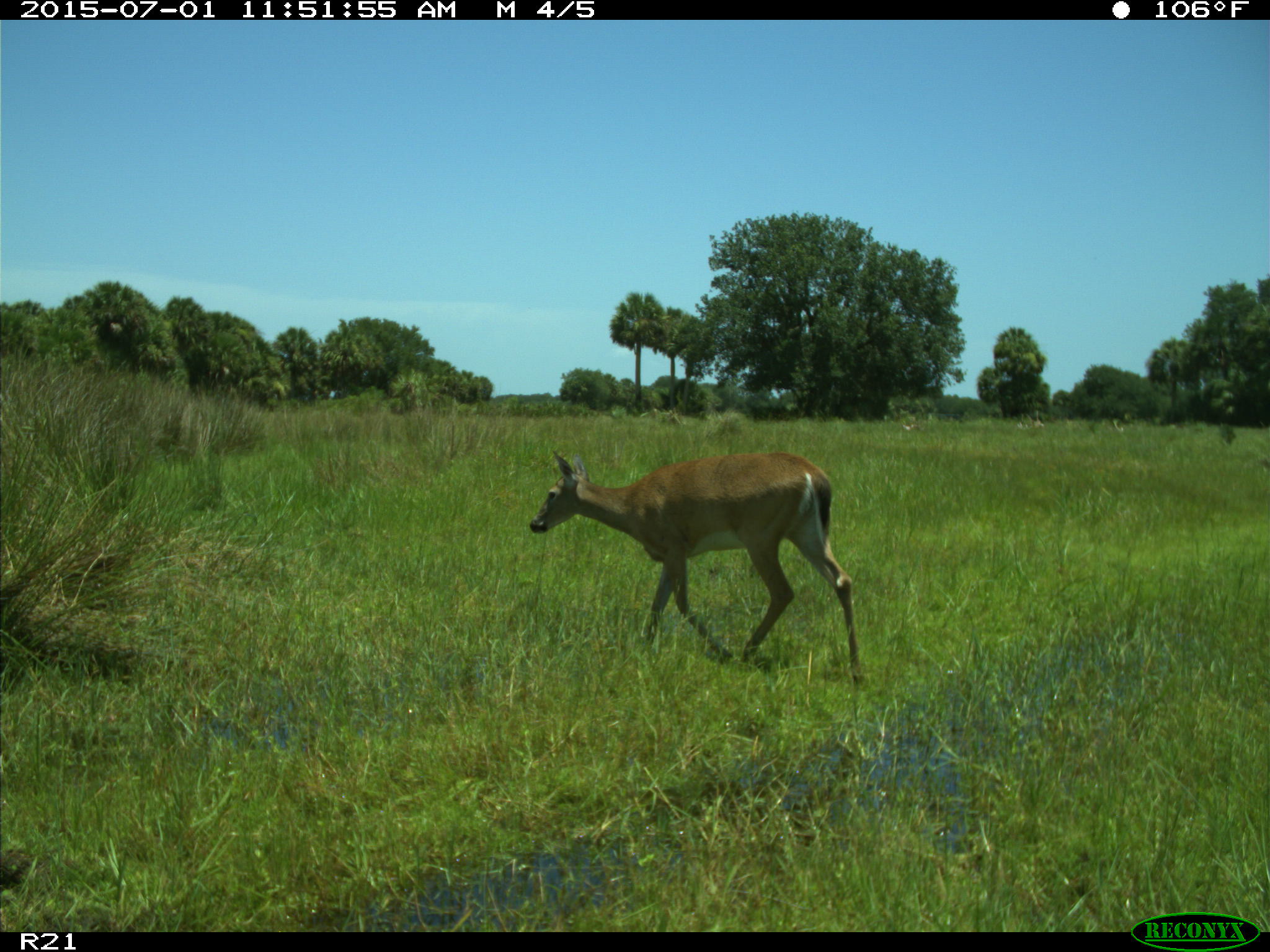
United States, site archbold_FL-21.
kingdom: Animalia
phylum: Chordata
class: Mammalia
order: Artiodactyla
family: Cervidae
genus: Odocoileus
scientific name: Odocoileus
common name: deer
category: unidentified deer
Unidentified deer (deer) (Odocoileus).